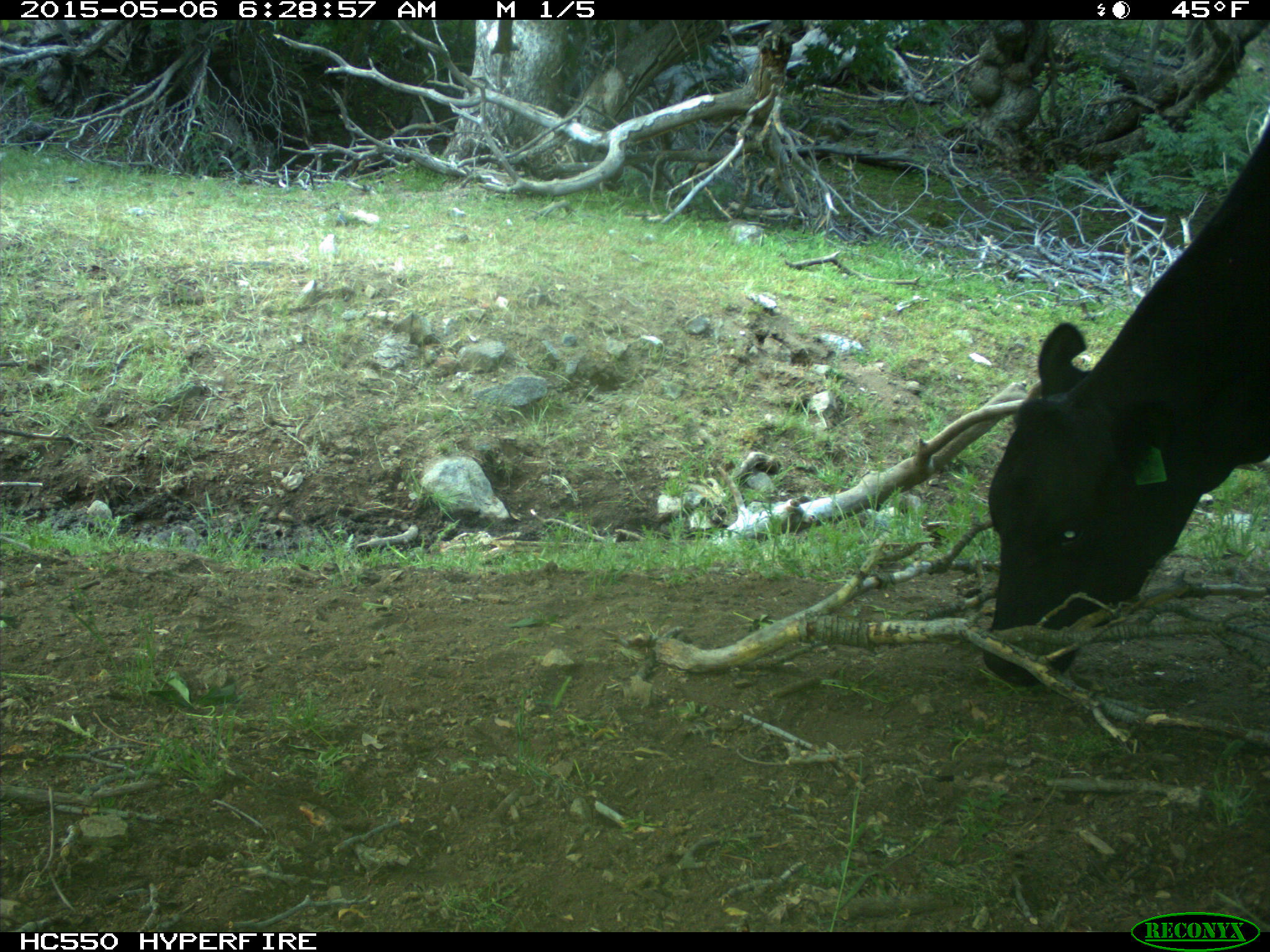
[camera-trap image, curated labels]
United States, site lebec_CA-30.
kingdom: Animalia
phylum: Chordata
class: Mammalia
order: Artiodactyla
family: Bovidae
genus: Bos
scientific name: Bos taurus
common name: domestic cow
Bos taurus (domestic cow).